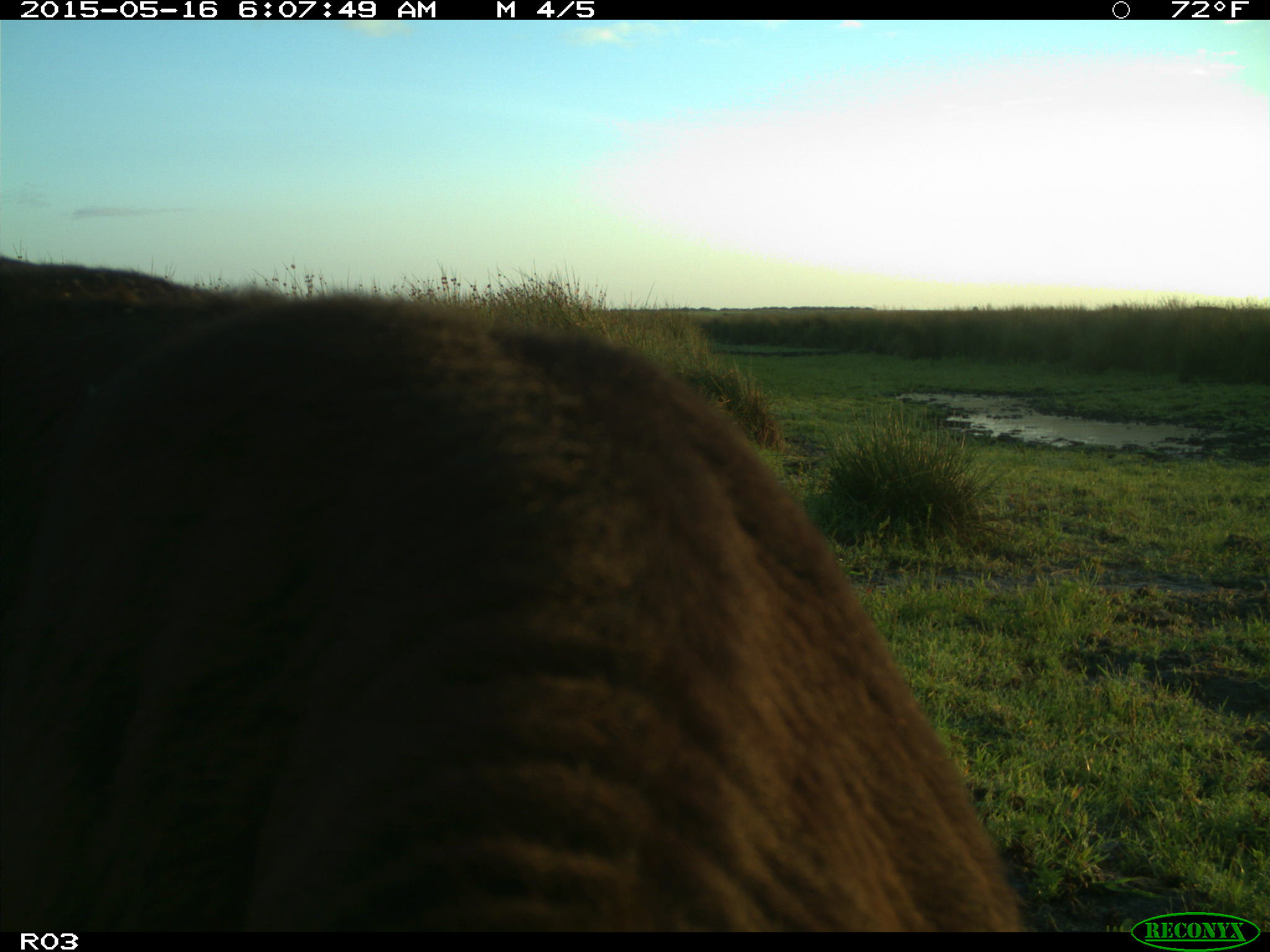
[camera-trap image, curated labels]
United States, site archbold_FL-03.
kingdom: Animalia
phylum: Chordata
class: Mammalia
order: Artiodactyla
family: Bovidae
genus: Bos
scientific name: Bos taurus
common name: domestic cow